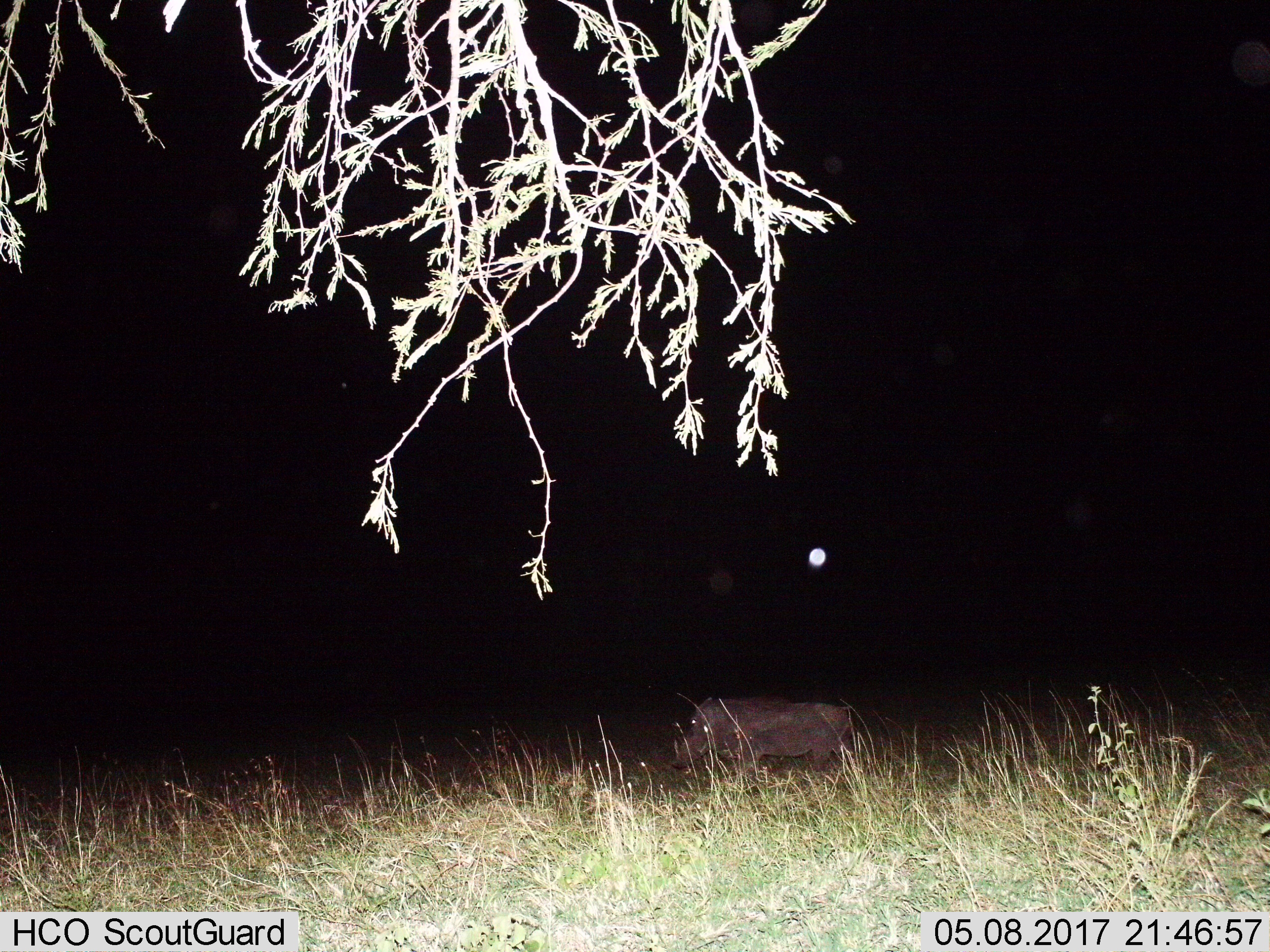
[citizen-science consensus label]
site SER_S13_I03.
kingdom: Animalia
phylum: Chordata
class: Mammalia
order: Artiodactyla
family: Suidae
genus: Phacochoerus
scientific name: Phacochoerus africanus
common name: warthog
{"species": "warthog (Phacochoerus africanus)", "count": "1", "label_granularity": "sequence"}